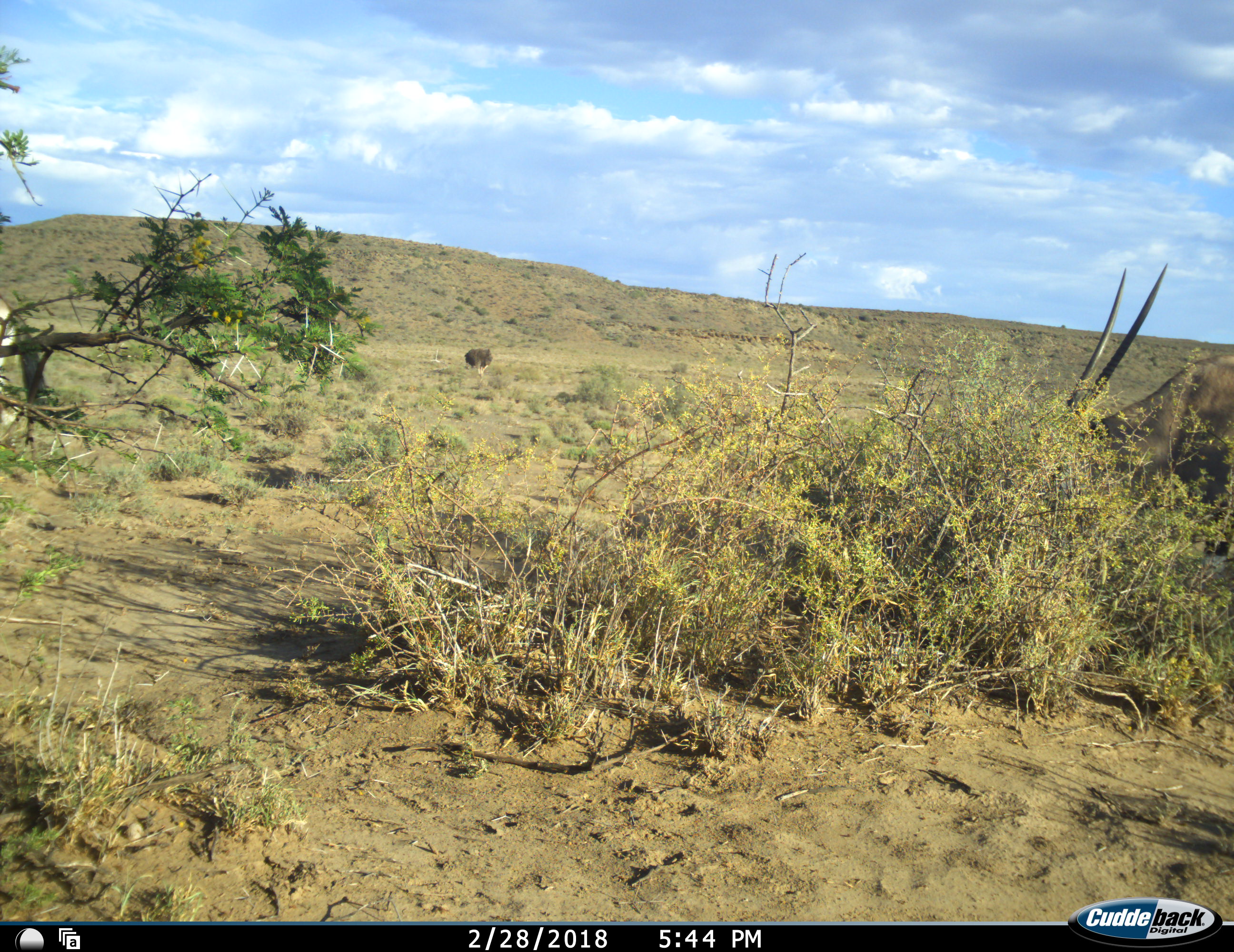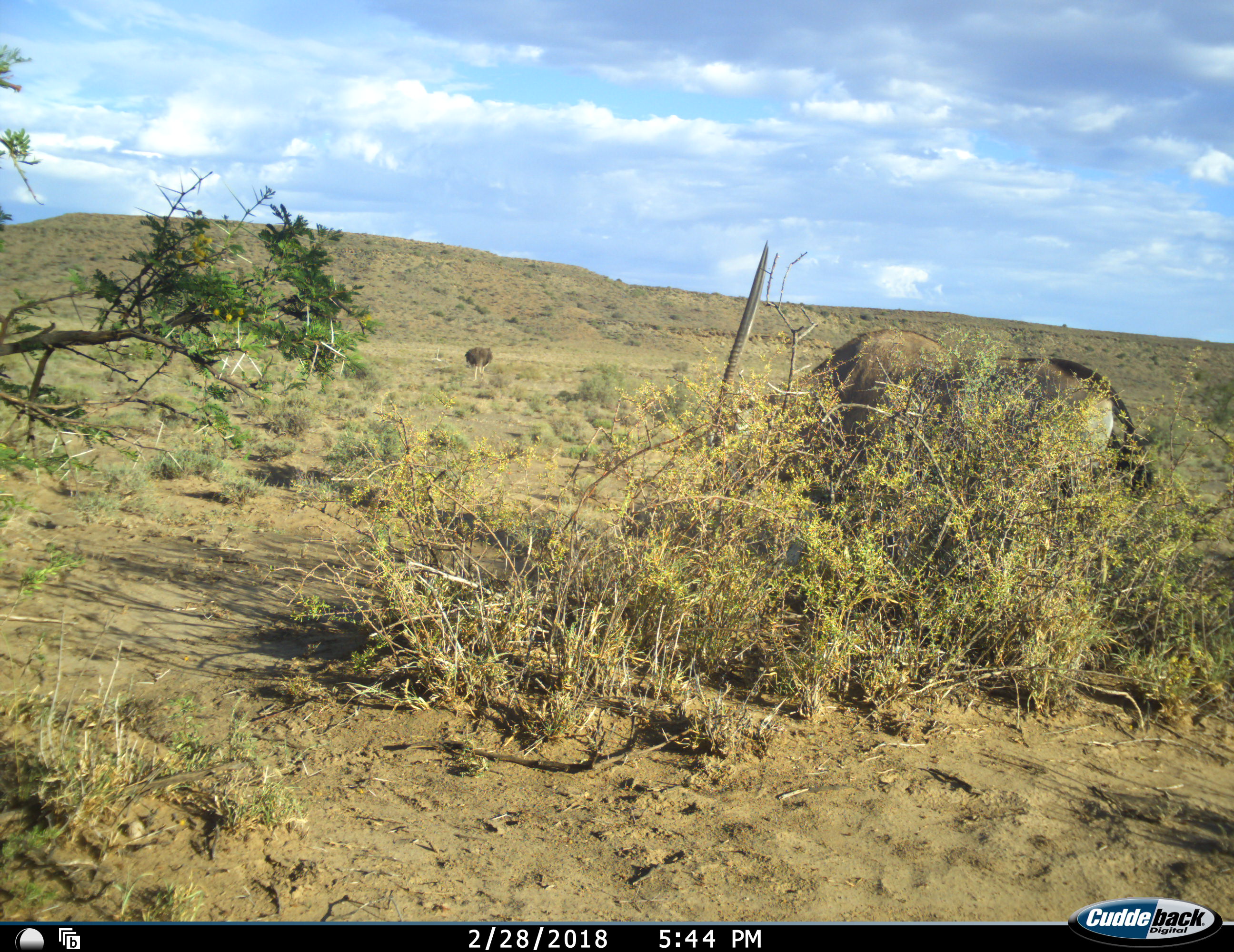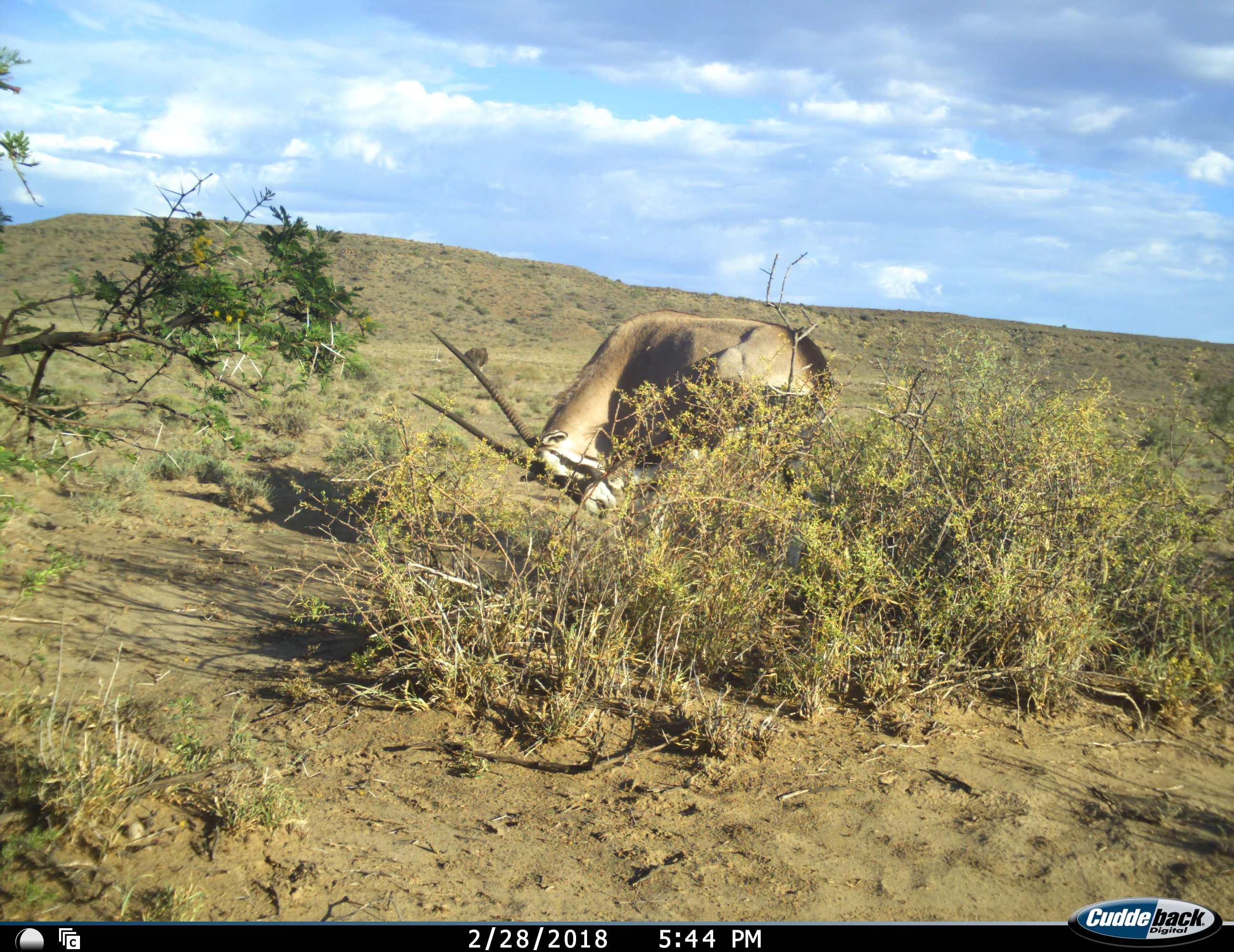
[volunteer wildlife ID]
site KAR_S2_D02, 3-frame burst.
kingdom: Animalia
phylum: Chordata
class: Mammalia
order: Artiodactyla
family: Bovidae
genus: Oryx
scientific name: Oryx gazella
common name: gemsbok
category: oryx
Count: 2.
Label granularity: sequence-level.